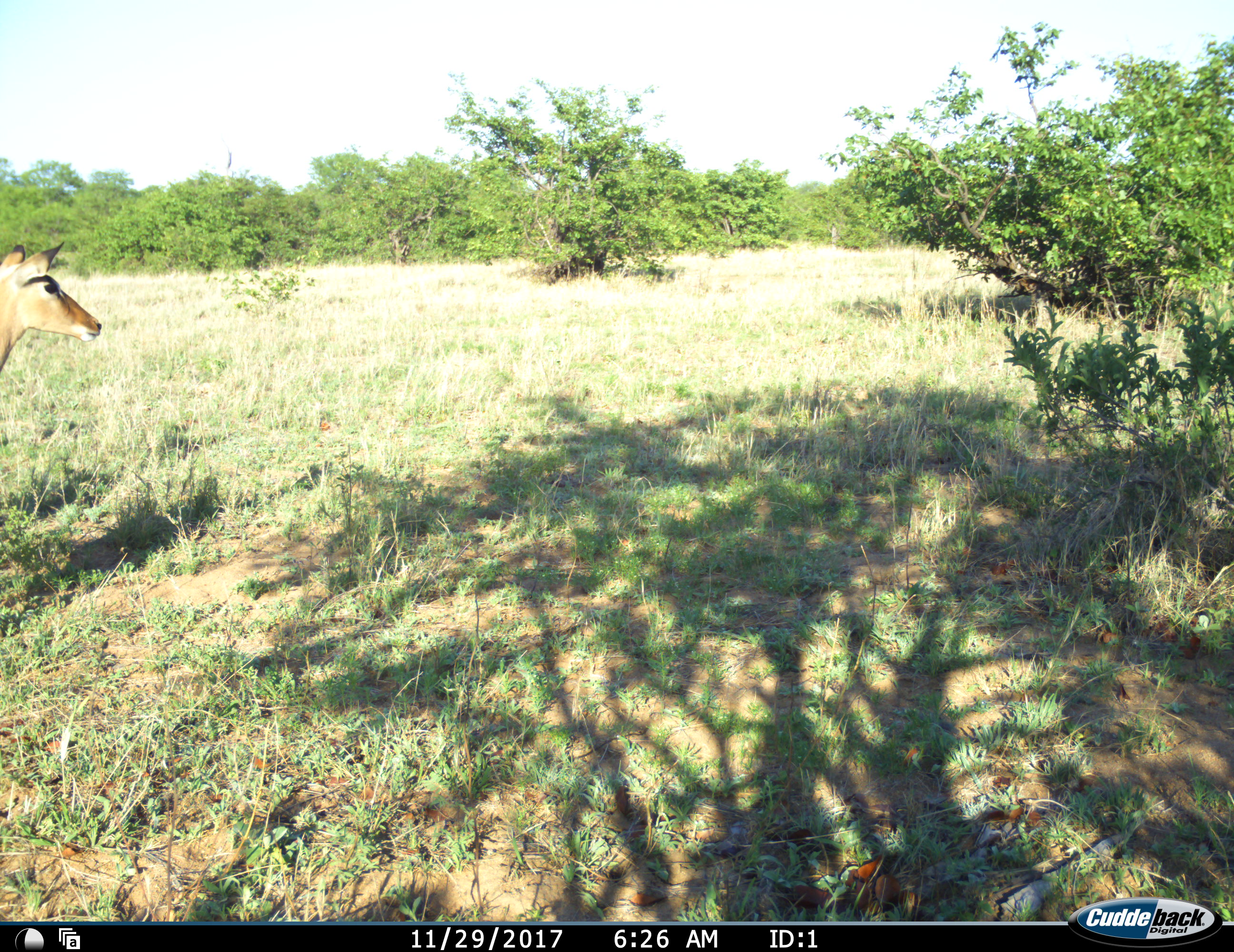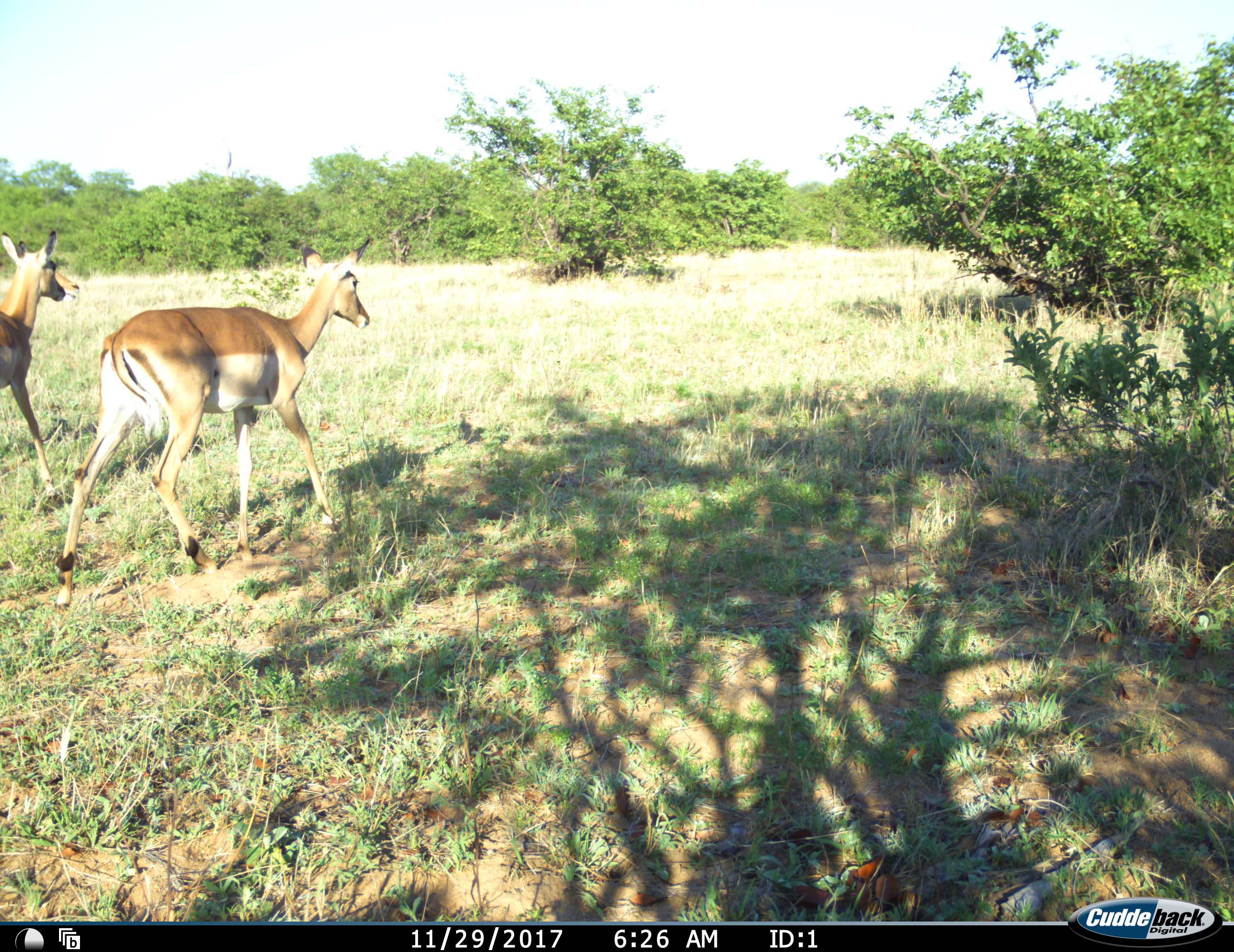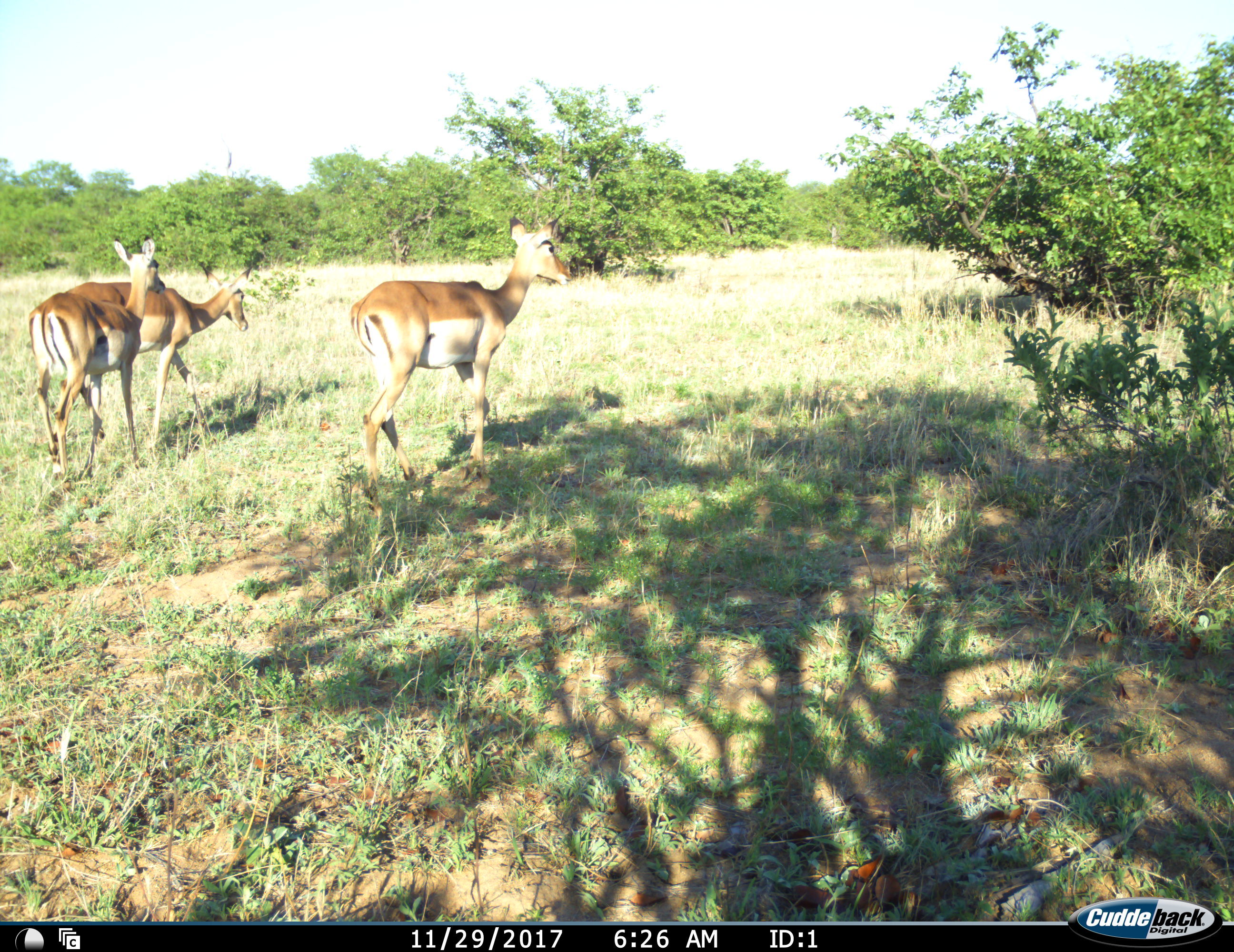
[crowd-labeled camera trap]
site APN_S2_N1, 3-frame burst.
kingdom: Animalia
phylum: Chordata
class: Mammalia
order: Artiodactyla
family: Bovidae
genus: Aepyceros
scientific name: Aepyceros melampus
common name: impala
Impala (Aepyceros melampus), count 3. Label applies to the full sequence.